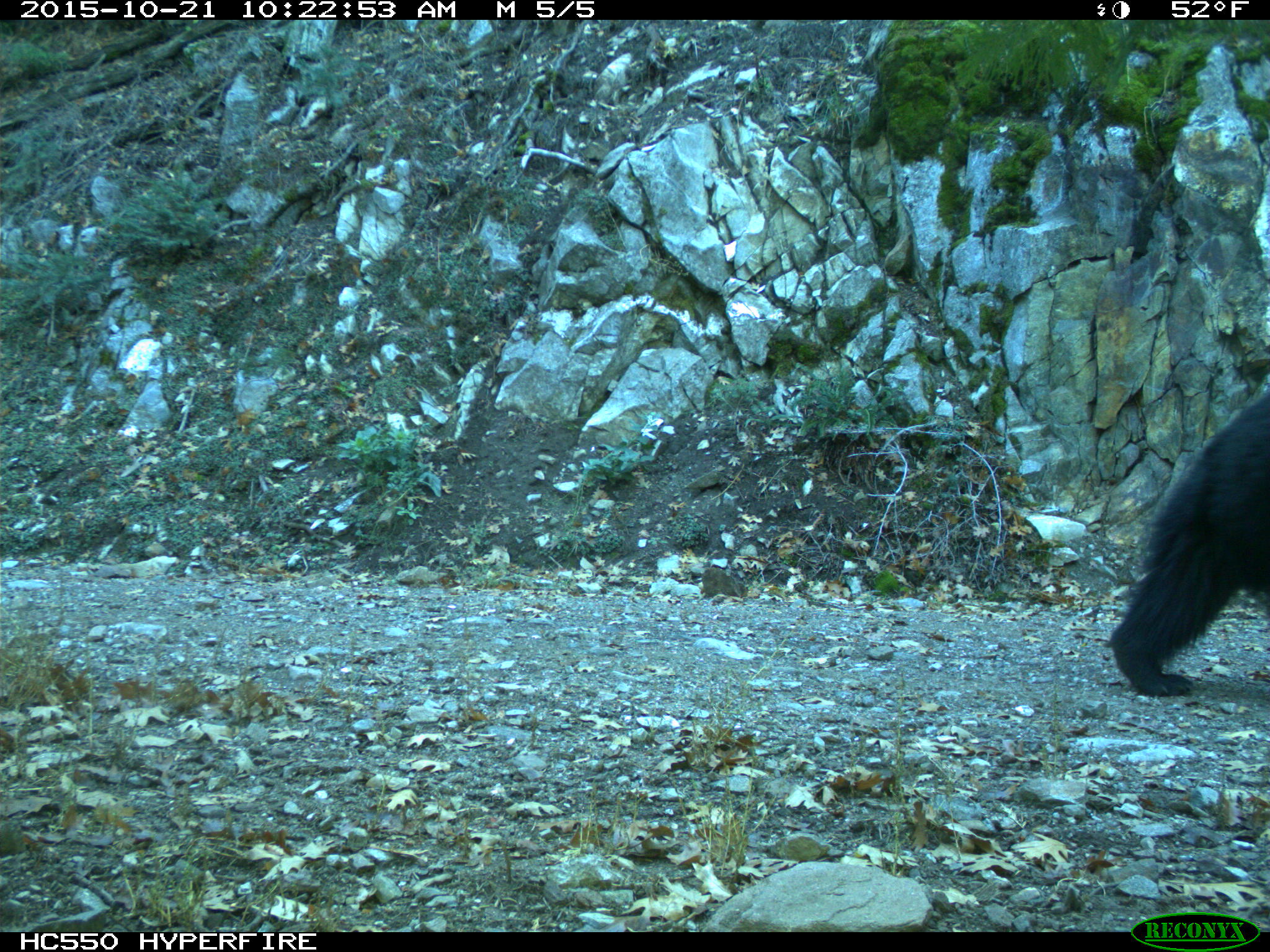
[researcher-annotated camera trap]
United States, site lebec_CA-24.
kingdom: Animalia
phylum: Chordata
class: Mammalia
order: Carnivora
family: Ursidae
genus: Ursus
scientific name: Ursus americanus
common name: american black bear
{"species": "Ursus americanus (american black bear)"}